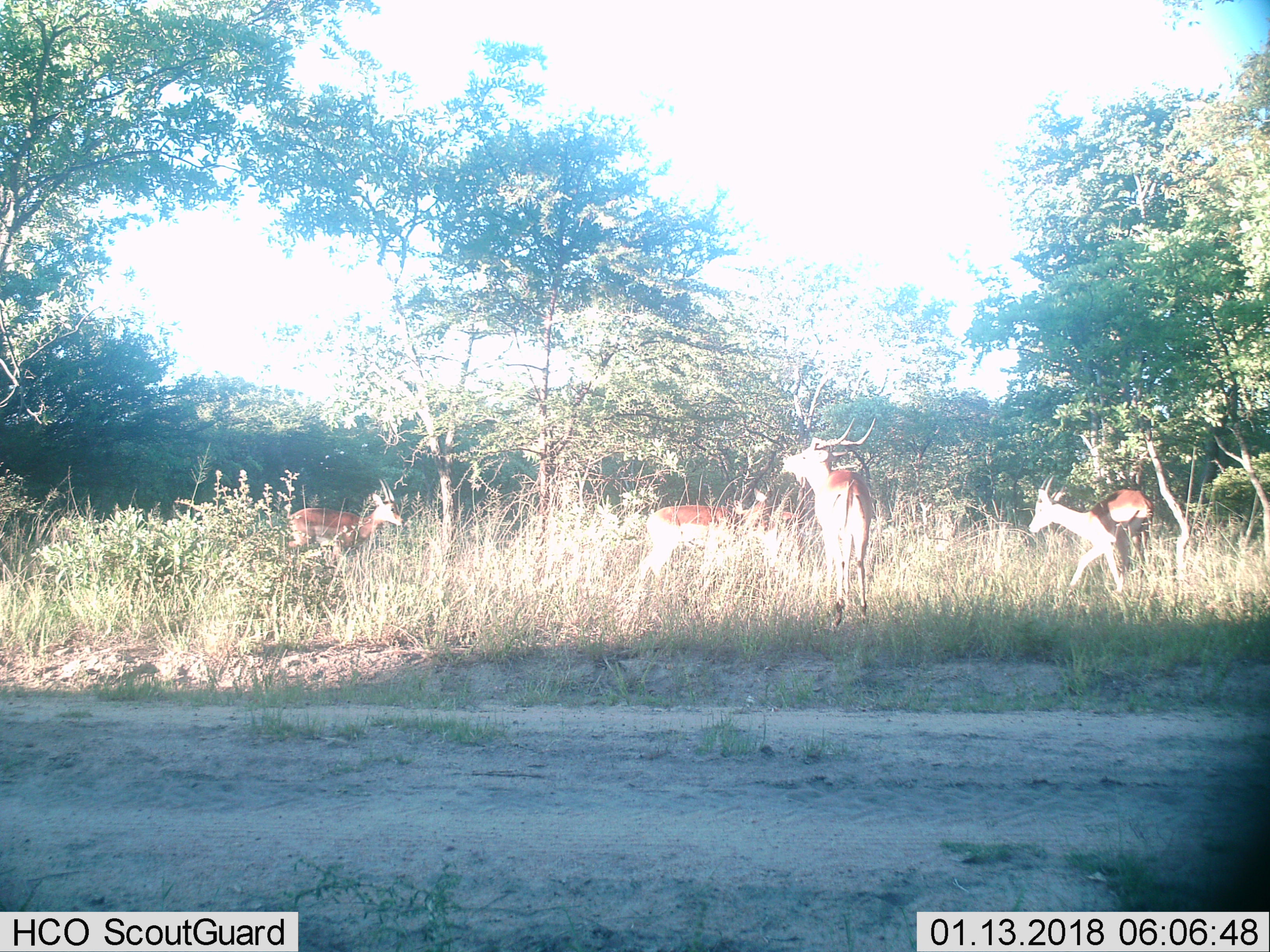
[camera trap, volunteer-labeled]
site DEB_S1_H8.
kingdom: Animalia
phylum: Chordata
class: Mammalia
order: Artiodactyla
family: Bovidae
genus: Aepyceros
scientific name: Aepyceros melampus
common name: impala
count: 4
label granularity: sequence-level